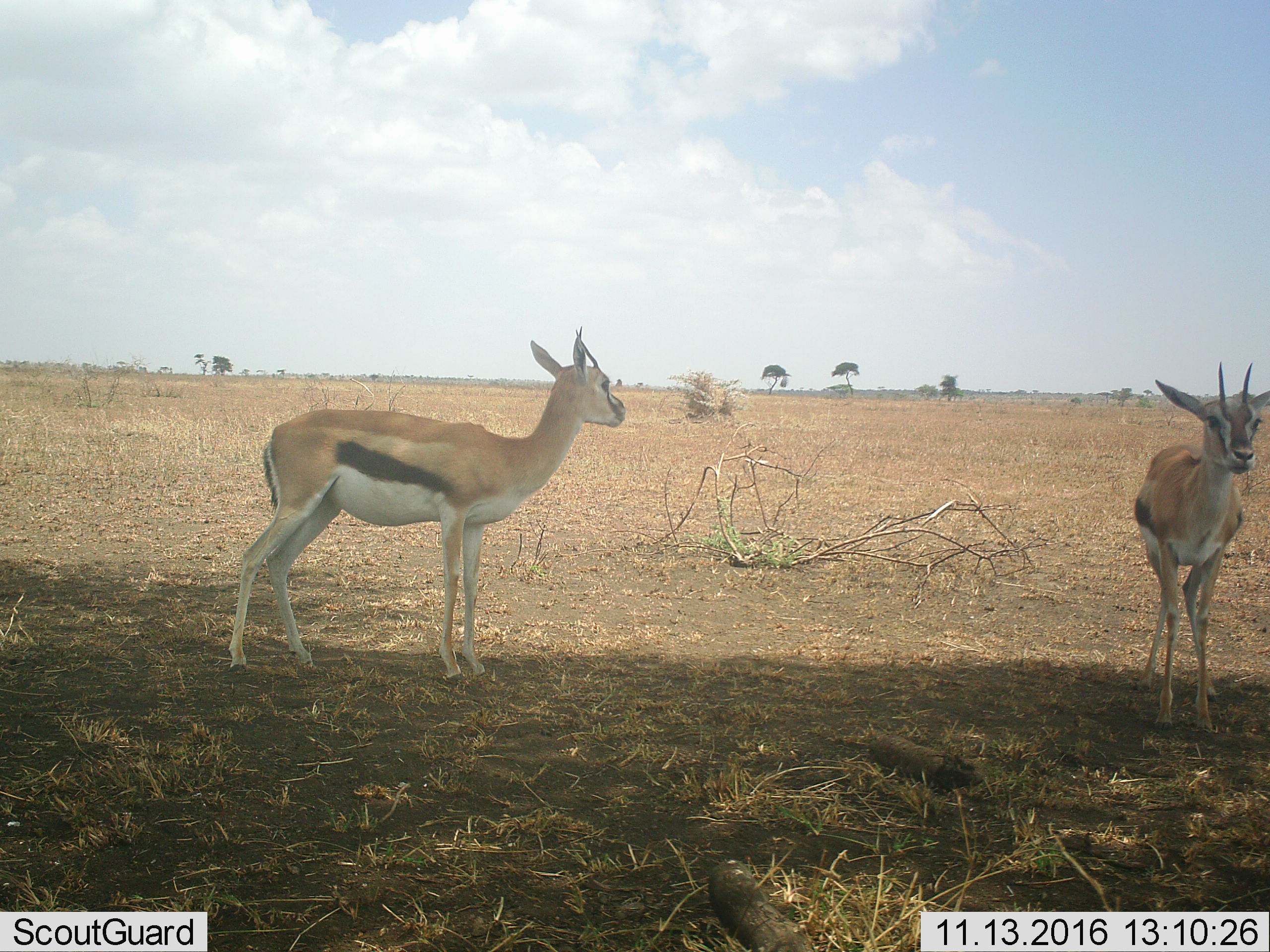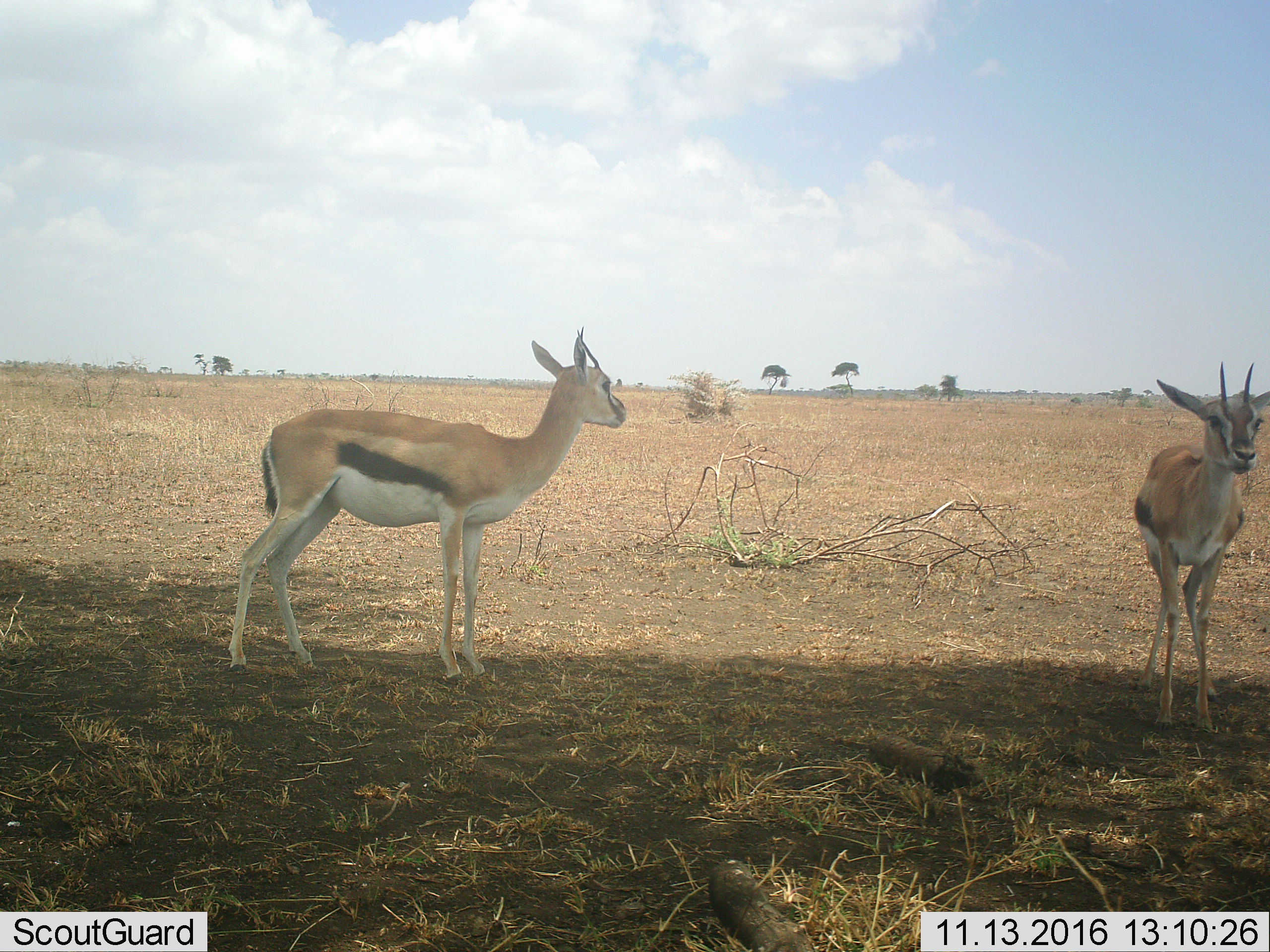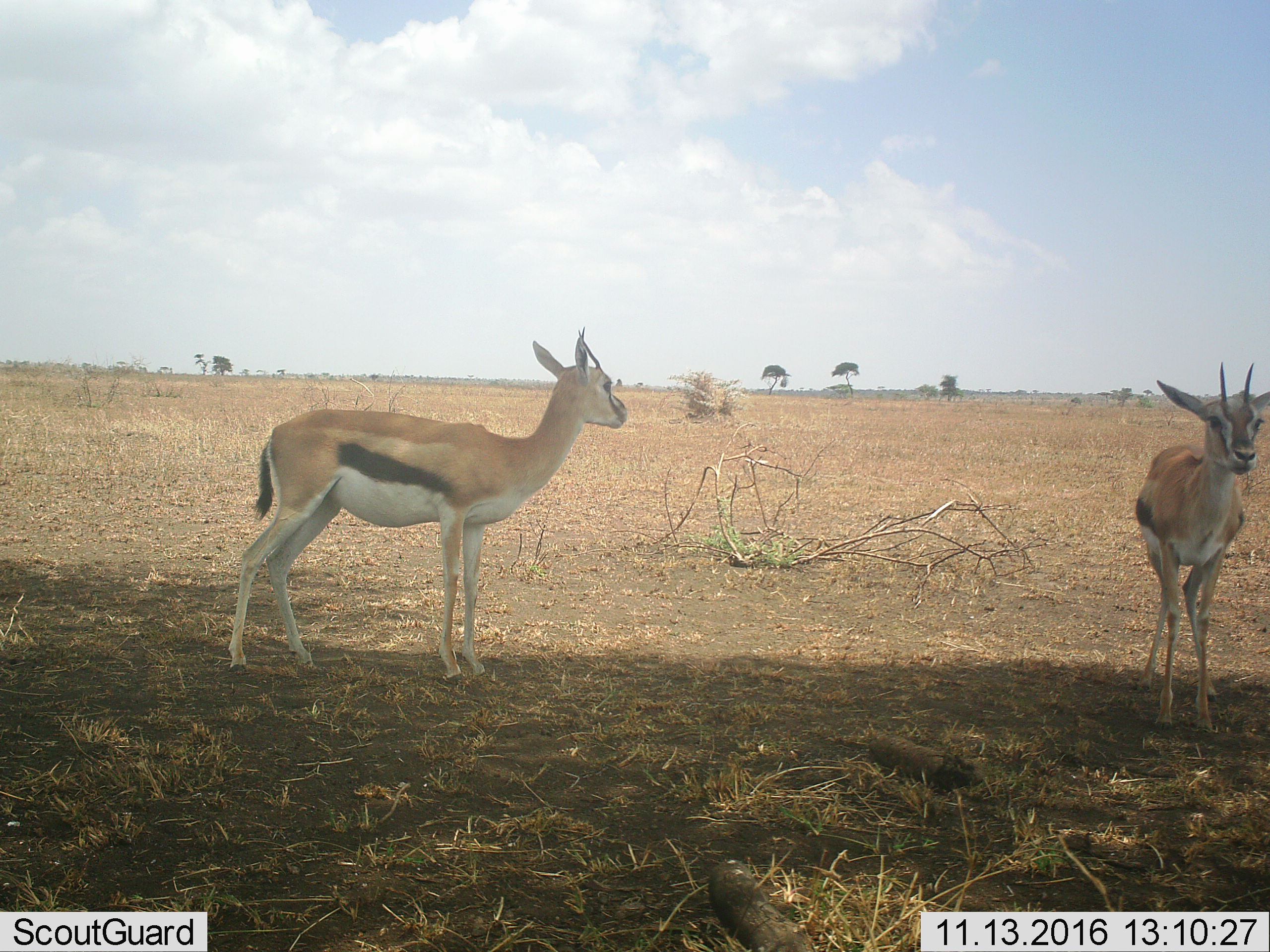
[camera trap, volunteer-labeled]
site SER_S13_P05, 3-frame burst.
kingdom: Animalia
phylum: Chordata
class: Mammalia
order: Artiodactyla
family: Bovidae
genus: Eudorcas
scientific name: Eudorcas thomsonii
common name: thomson's gazelle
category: gazellethomsons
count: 2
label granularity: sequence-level